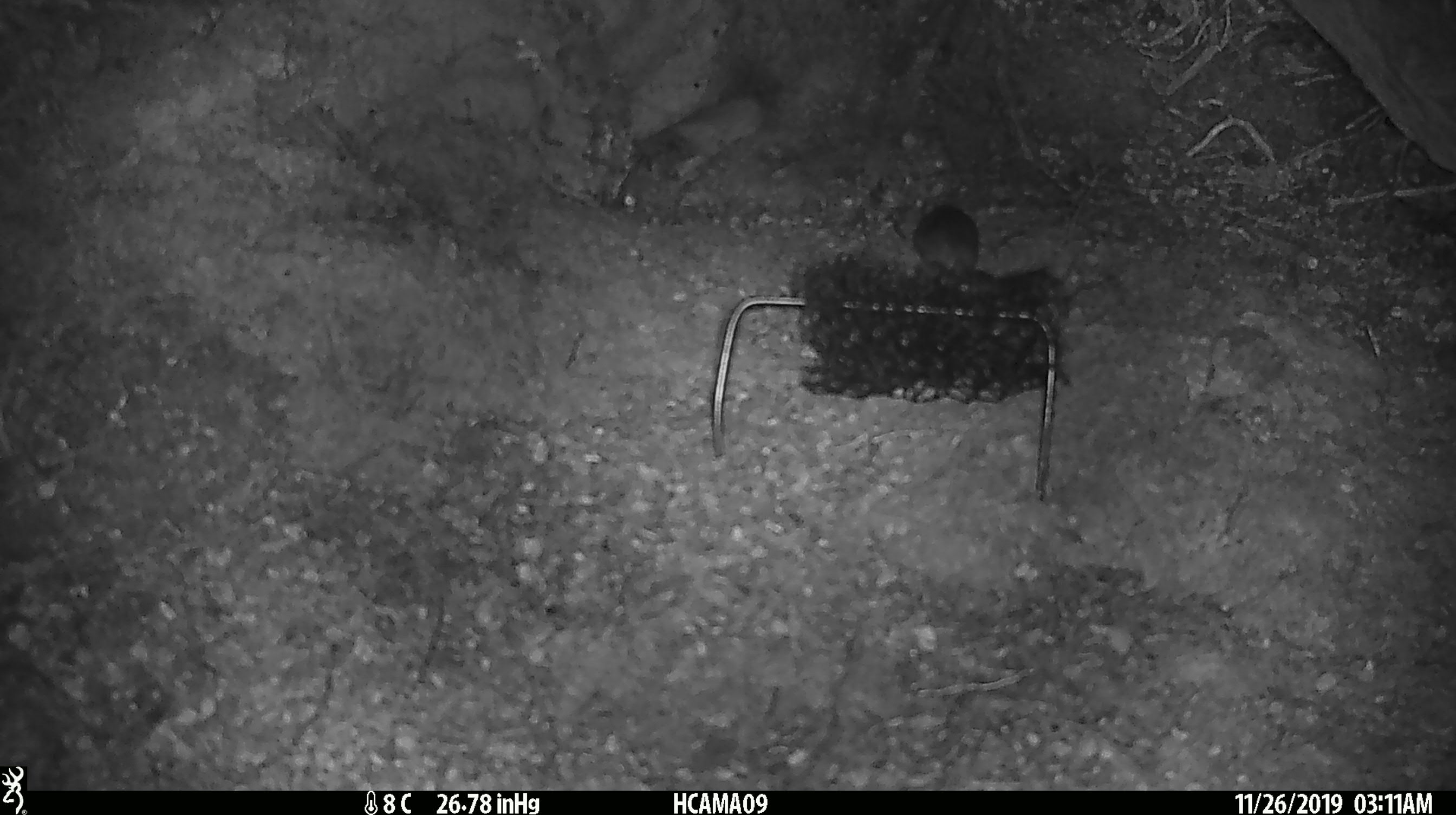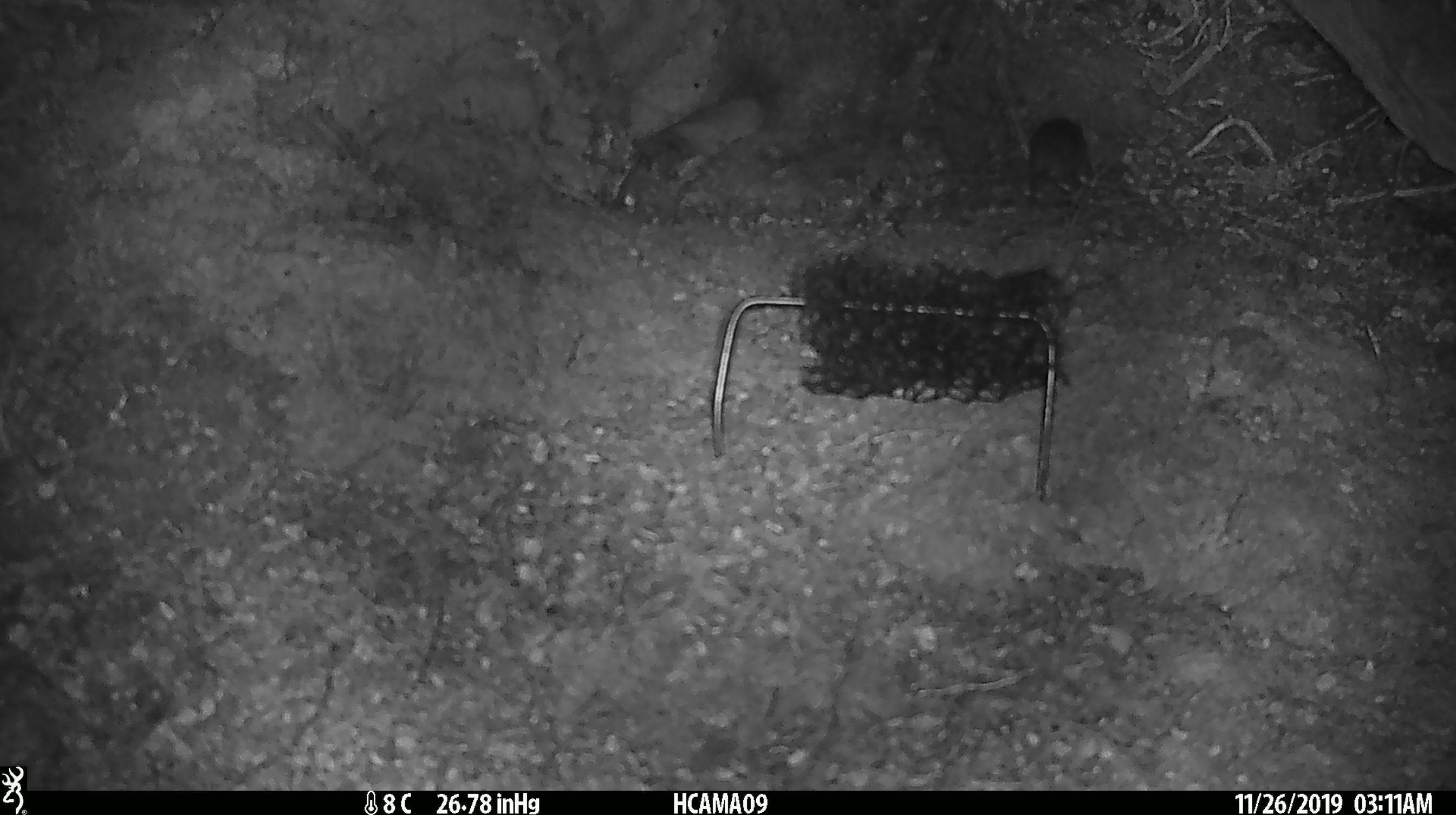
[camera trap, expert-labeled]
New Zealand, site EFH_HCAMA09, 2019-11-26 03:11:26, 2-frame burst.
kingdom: Animalia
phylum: Chordata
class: Mammalia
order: Rodentia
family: Muridae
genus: Mus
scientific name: Mus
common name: mouse